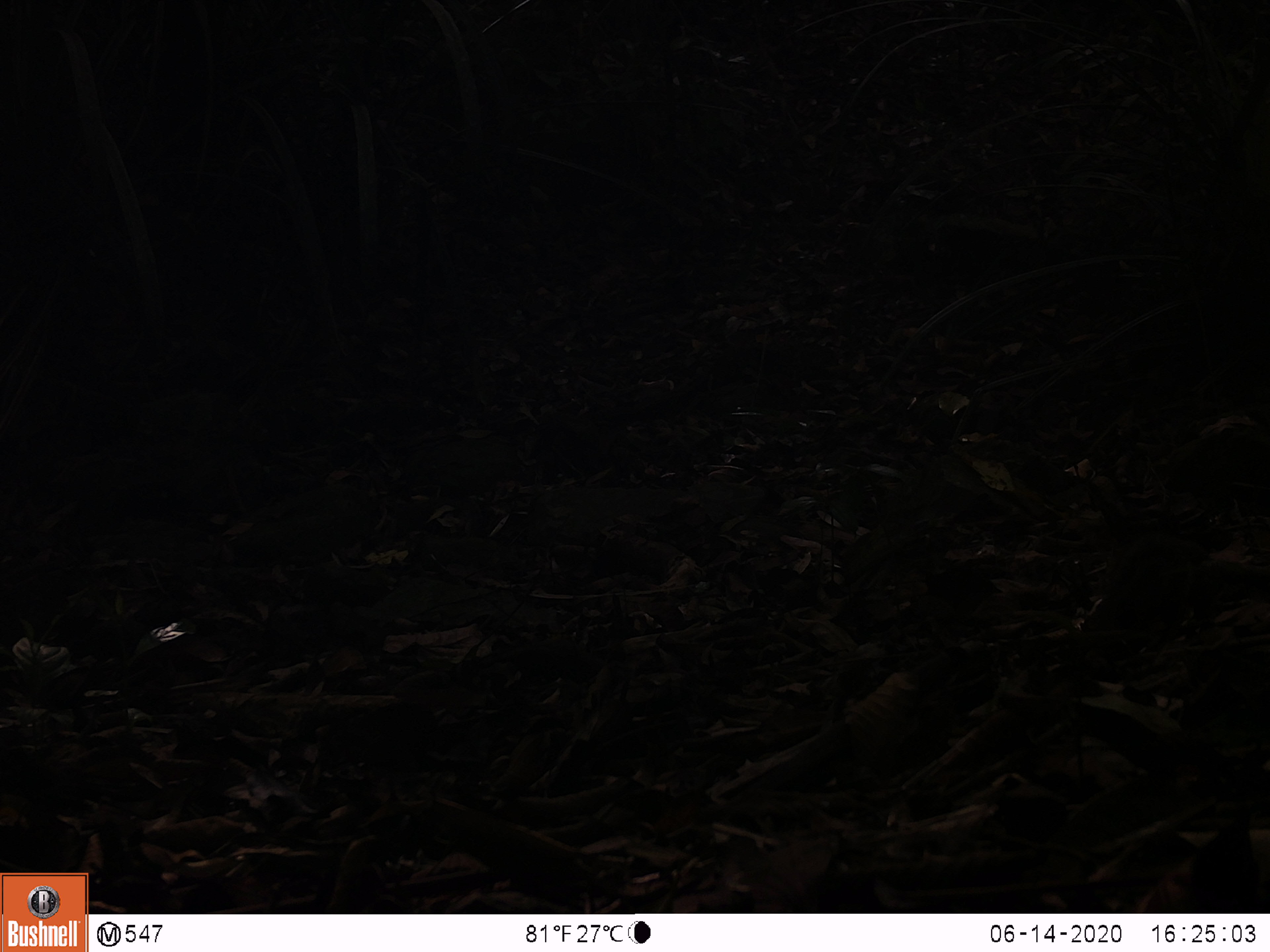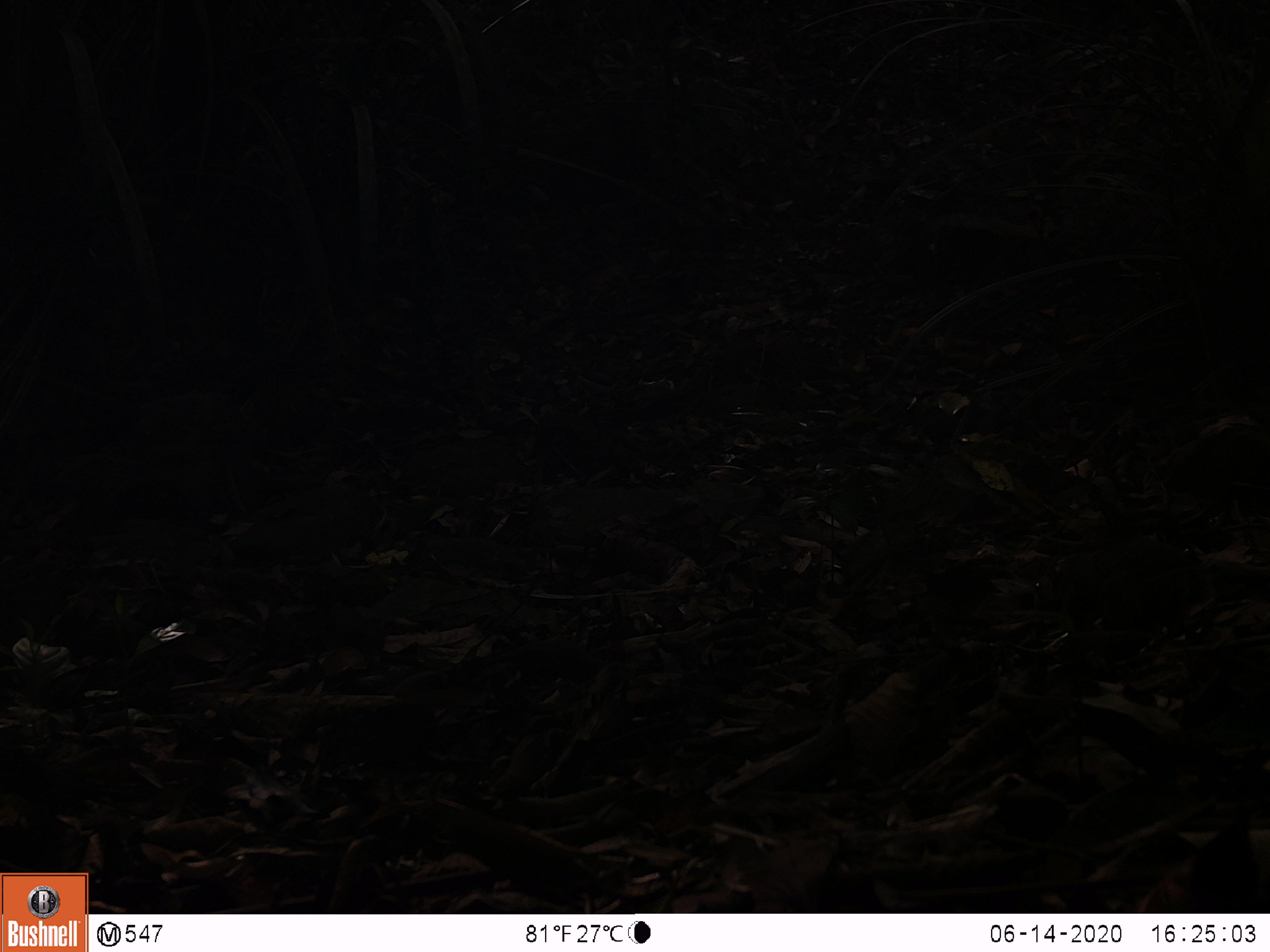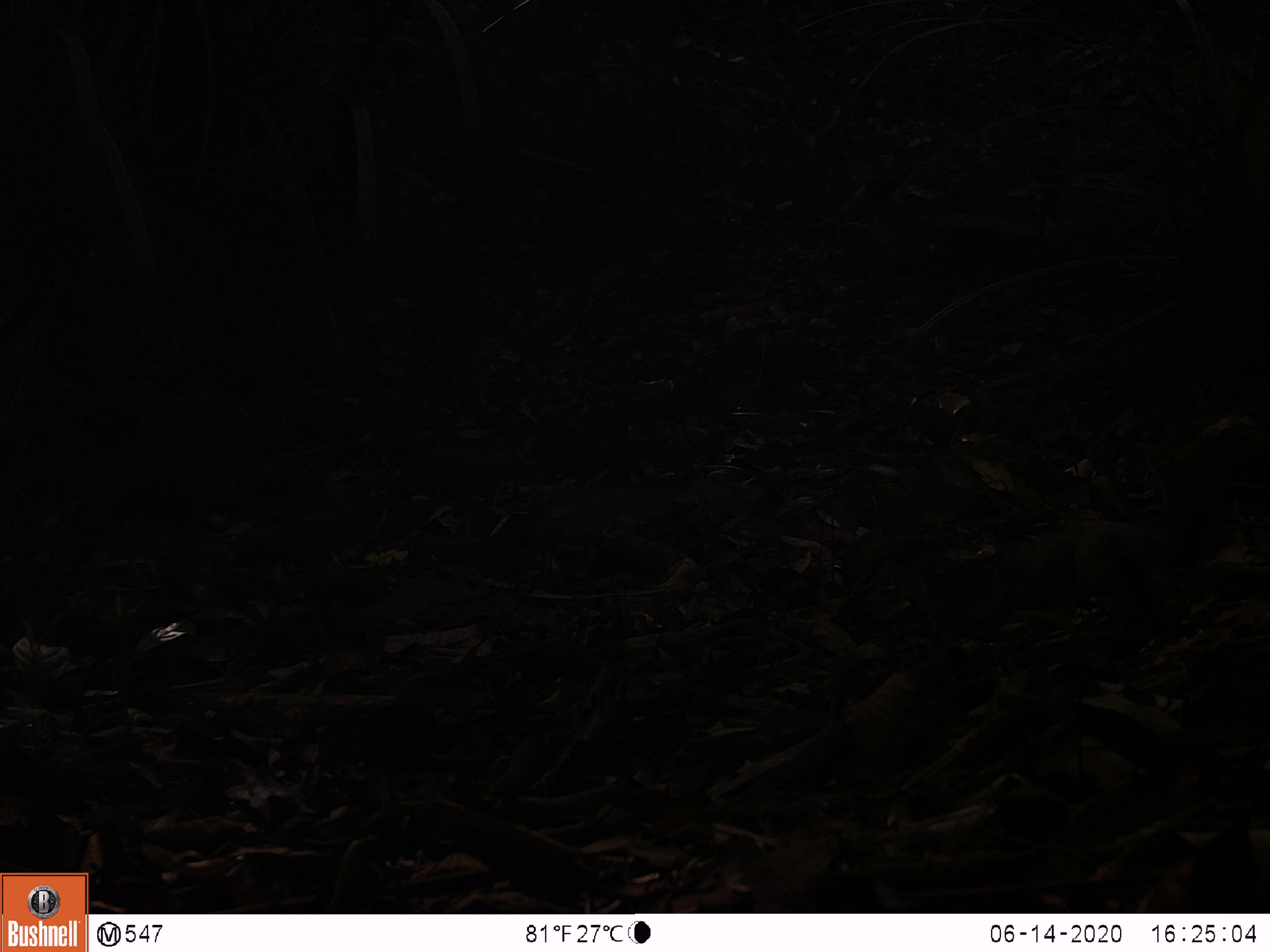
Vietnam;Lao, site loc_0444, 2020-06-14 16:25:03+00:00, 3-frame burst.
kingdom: Animalia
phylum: Chordata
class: Mammalia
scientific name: Mammalia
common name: mammal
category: unidentified small mammal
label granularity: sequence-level